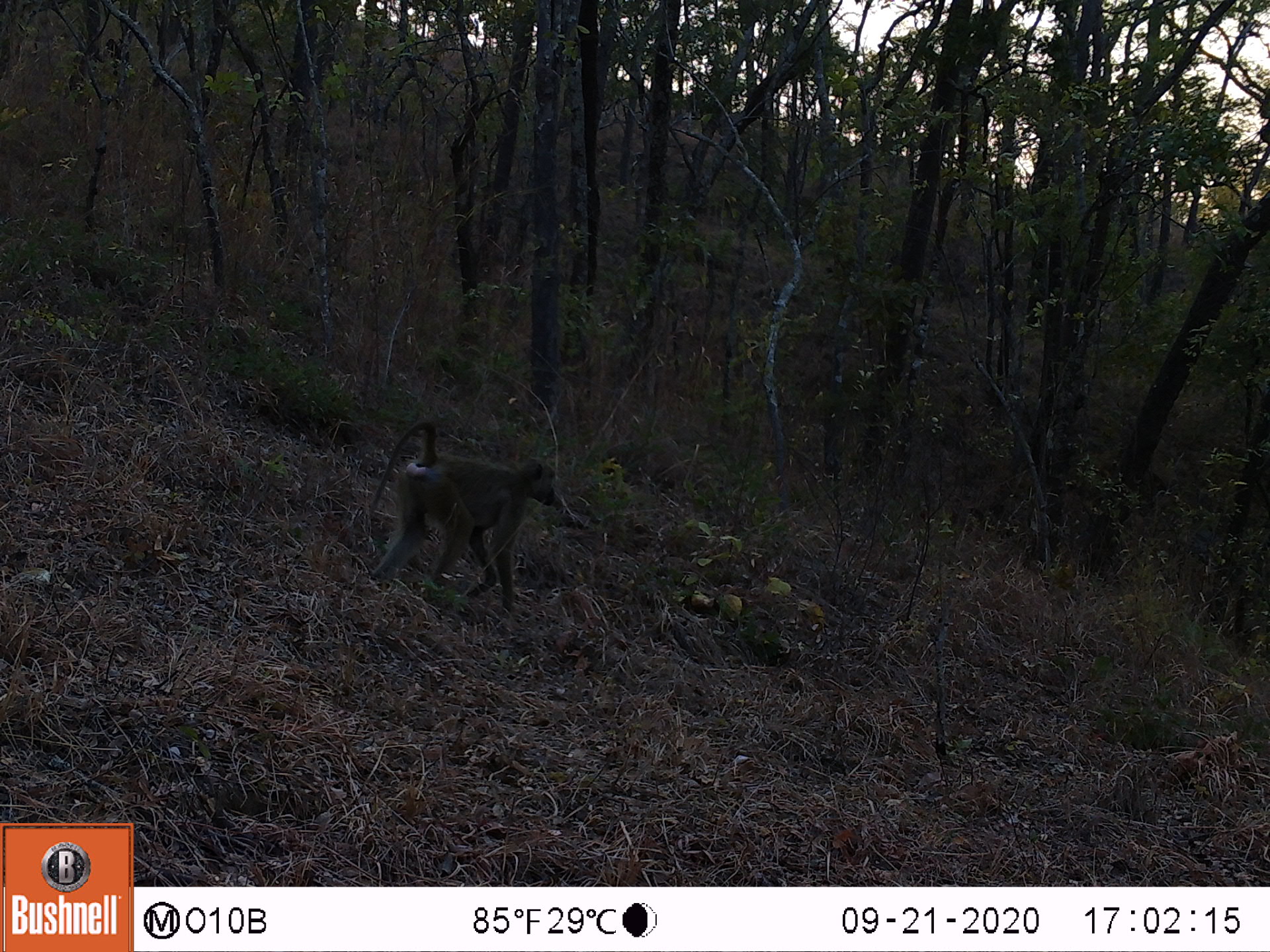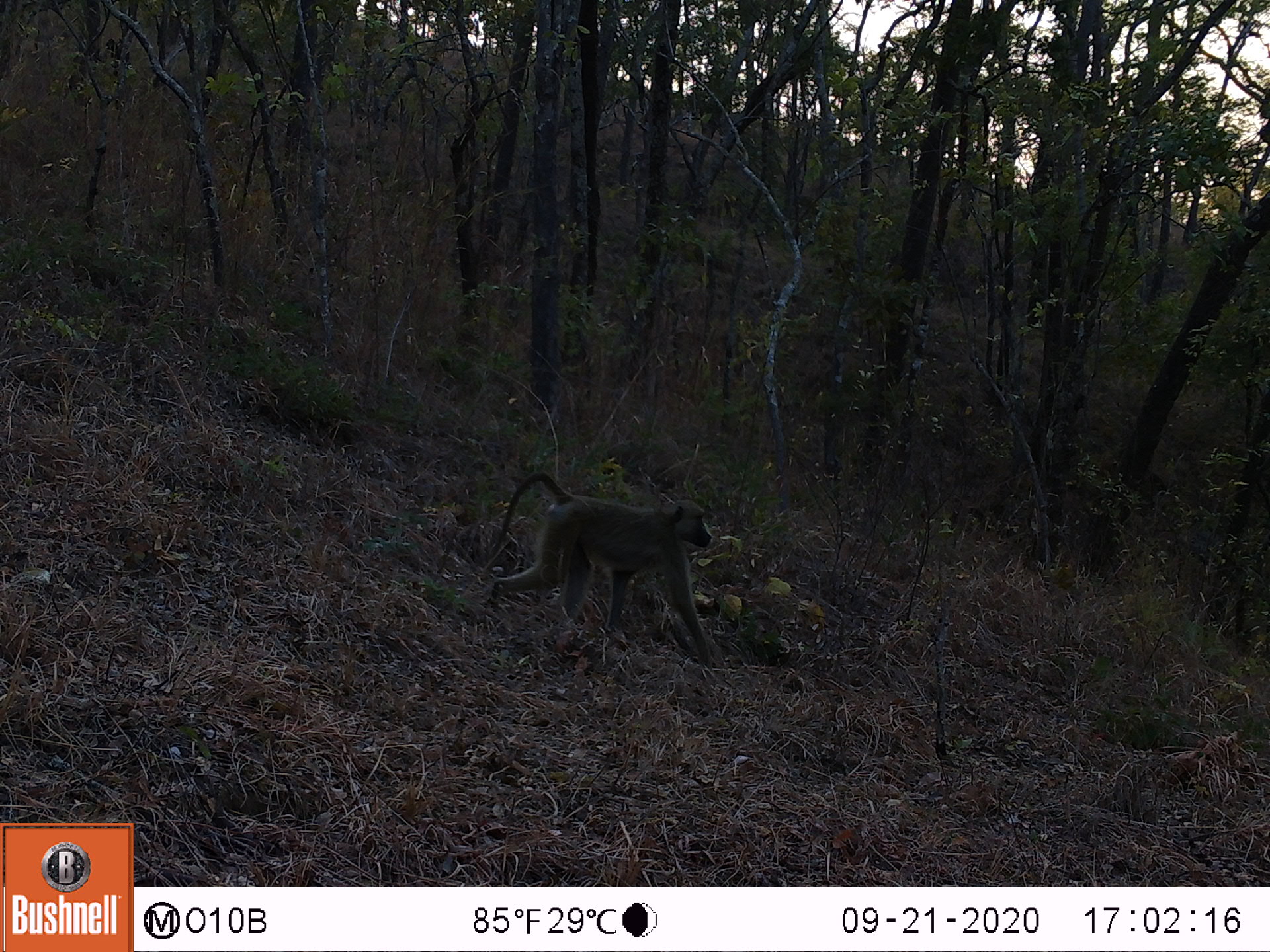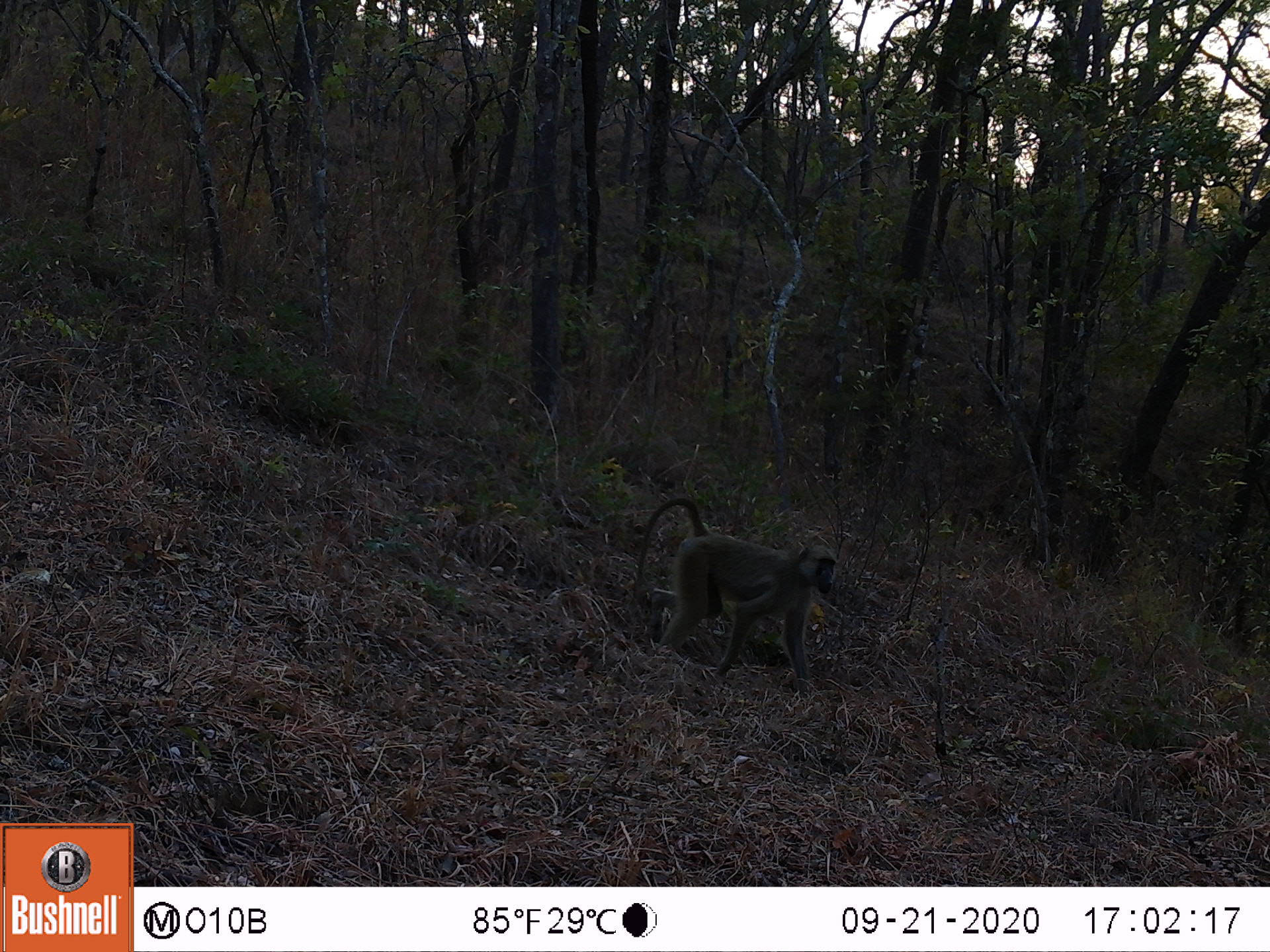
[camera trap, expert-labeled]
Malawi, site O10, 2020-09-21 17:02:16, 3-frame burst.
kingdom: Animalia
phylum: Chordata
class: Mammalia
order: Primates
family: Cercopithecidae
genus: Papio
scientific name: Papio cynocephalus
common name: yellow baboon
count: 1